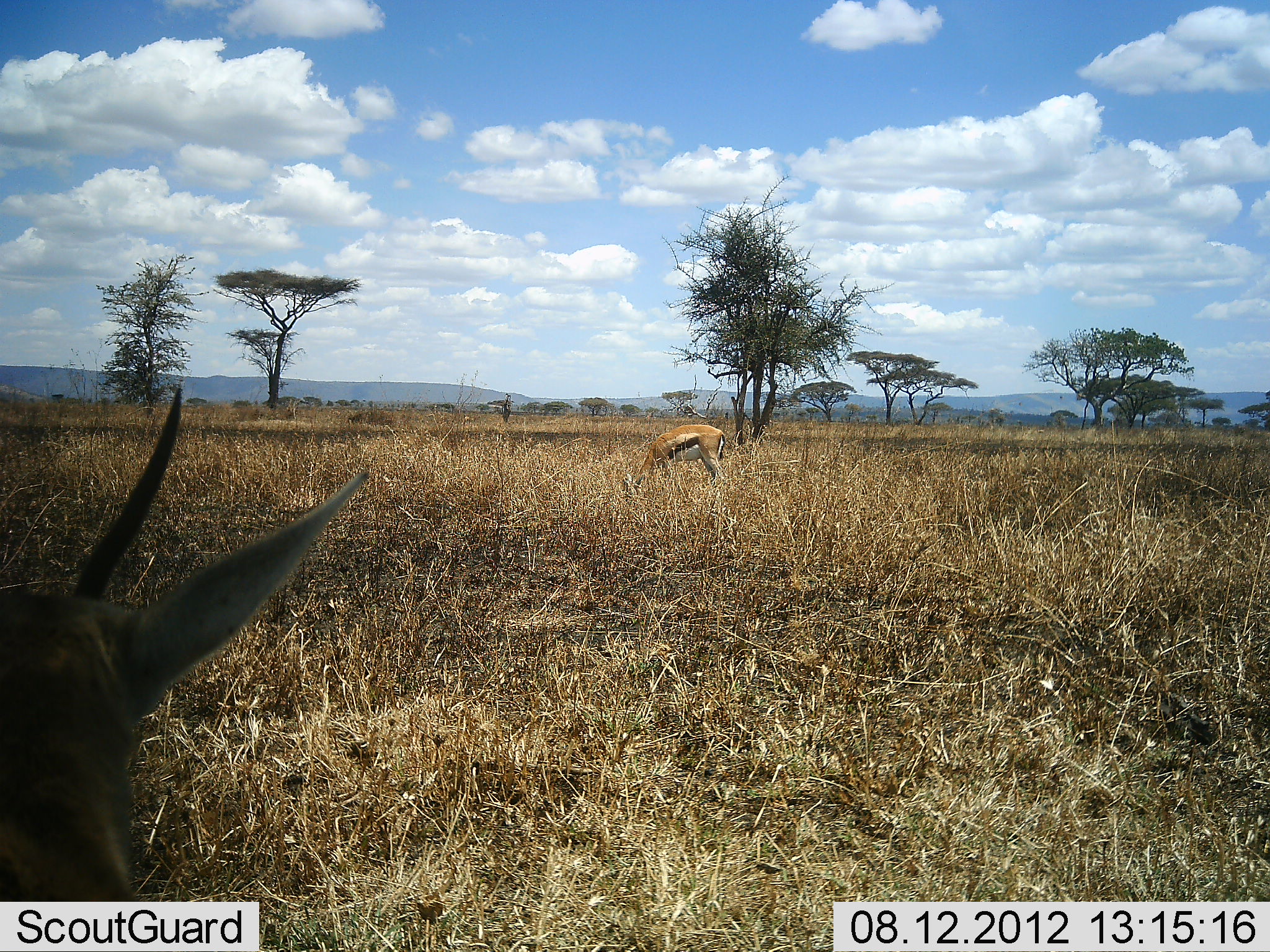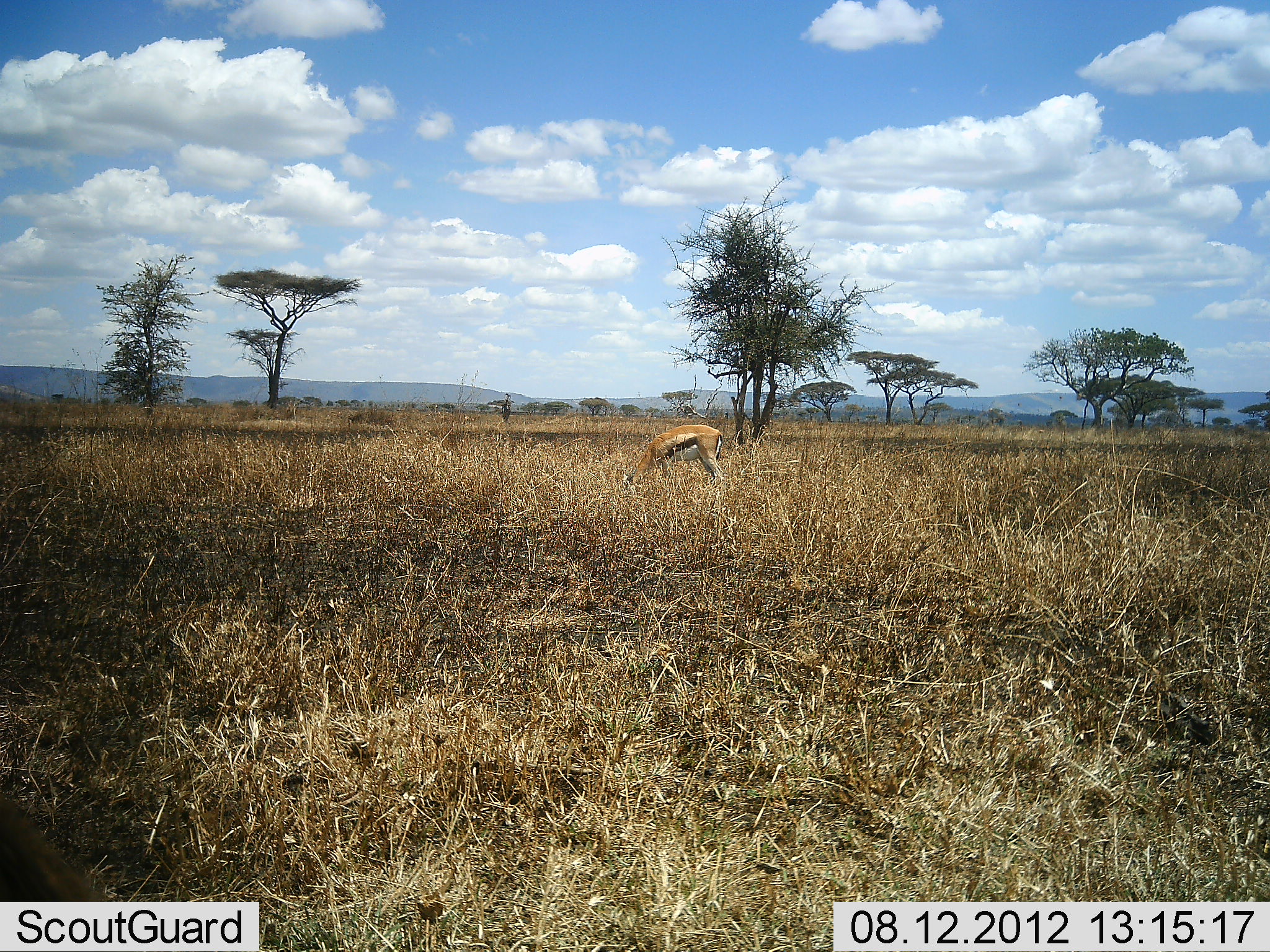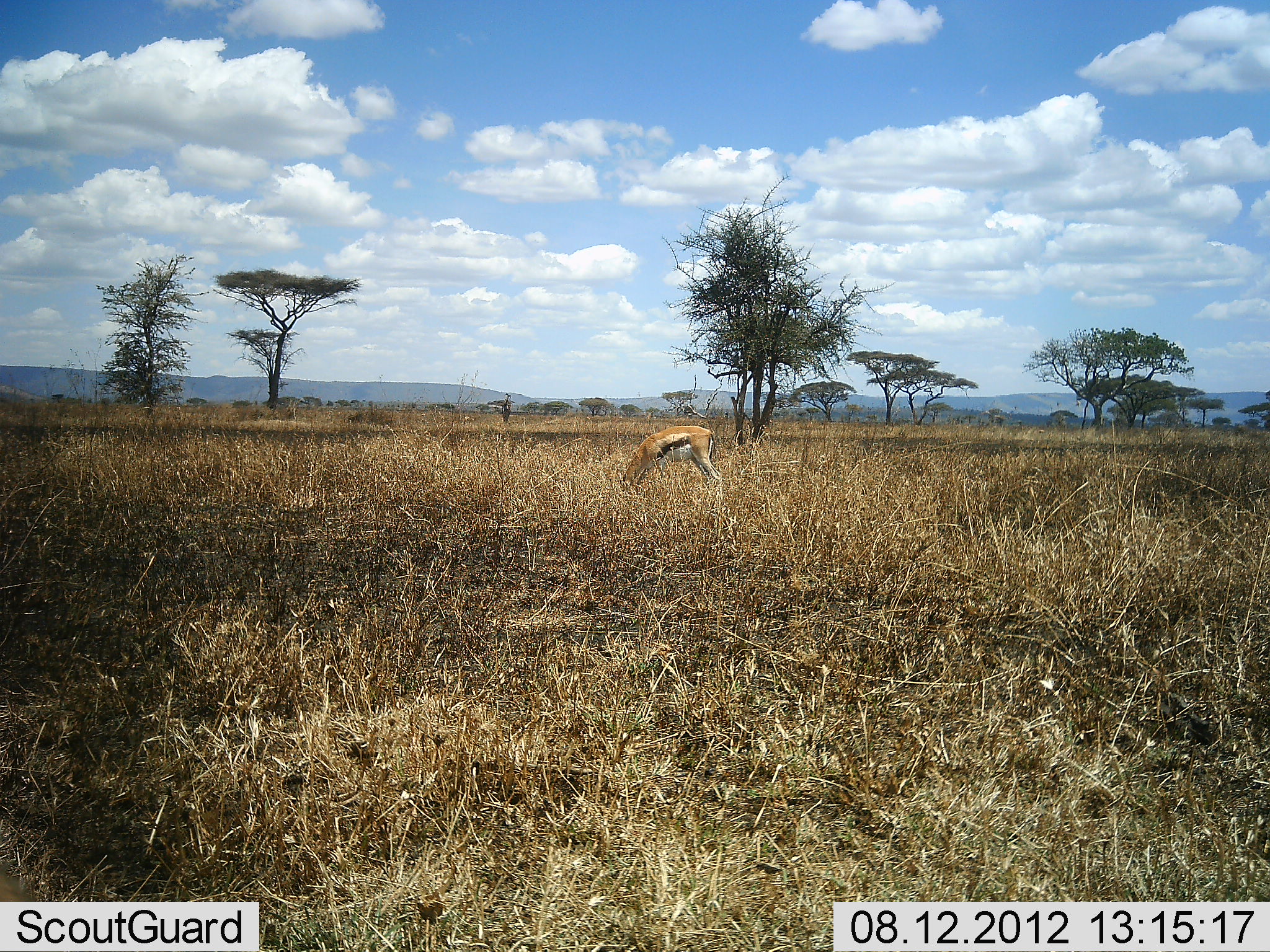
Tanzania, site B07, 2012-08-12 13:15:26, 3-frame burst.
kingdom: Animalia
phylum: Chordata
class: Mammalia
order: Artiodactyla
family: Bovidae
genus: Eudorcas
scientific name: Eudorcas thomsonii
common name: thomson's gazelle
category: gazellethomsons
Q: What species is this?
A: Gazellethomsons (thomson's gazelle) (Eudorcas thomsonii).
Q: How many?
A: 2.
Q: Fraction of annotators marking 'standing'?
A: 70%.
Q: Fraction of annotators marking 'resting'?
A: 0%.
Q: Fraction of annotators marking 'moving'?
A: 30%.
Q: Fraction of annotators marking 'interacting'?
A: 0%.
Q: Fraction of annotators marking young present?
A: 0%.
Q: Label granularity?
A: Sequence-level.